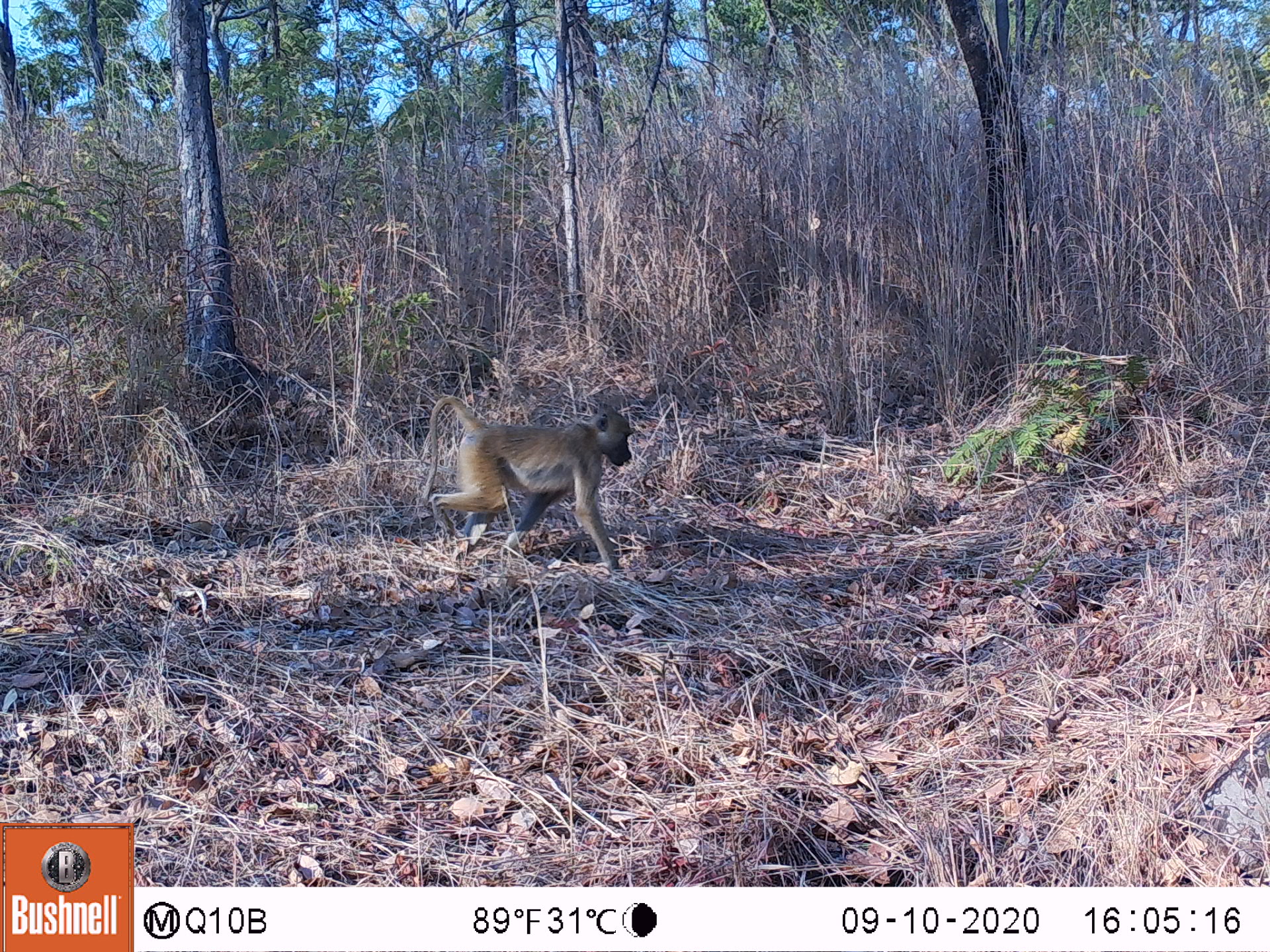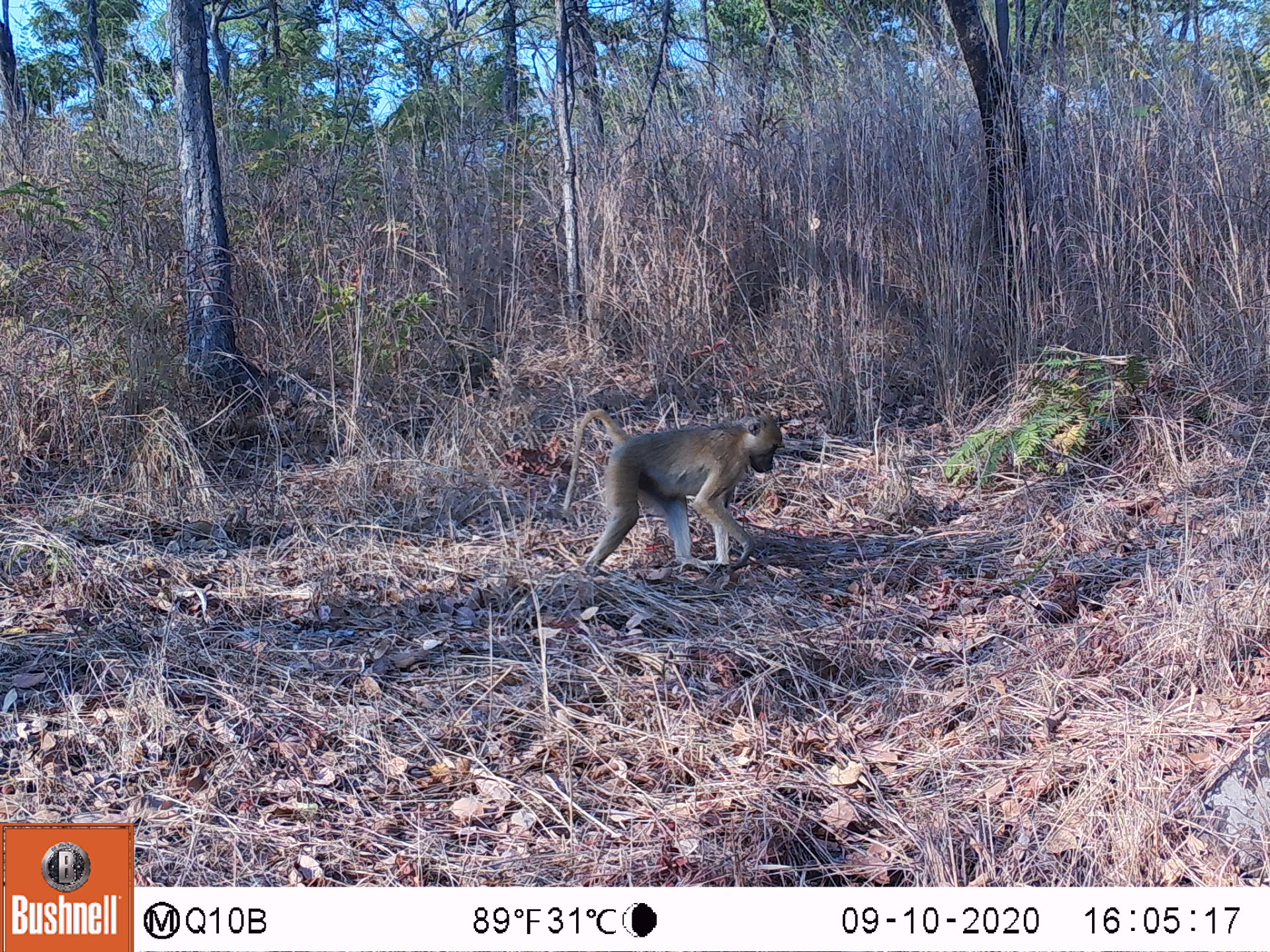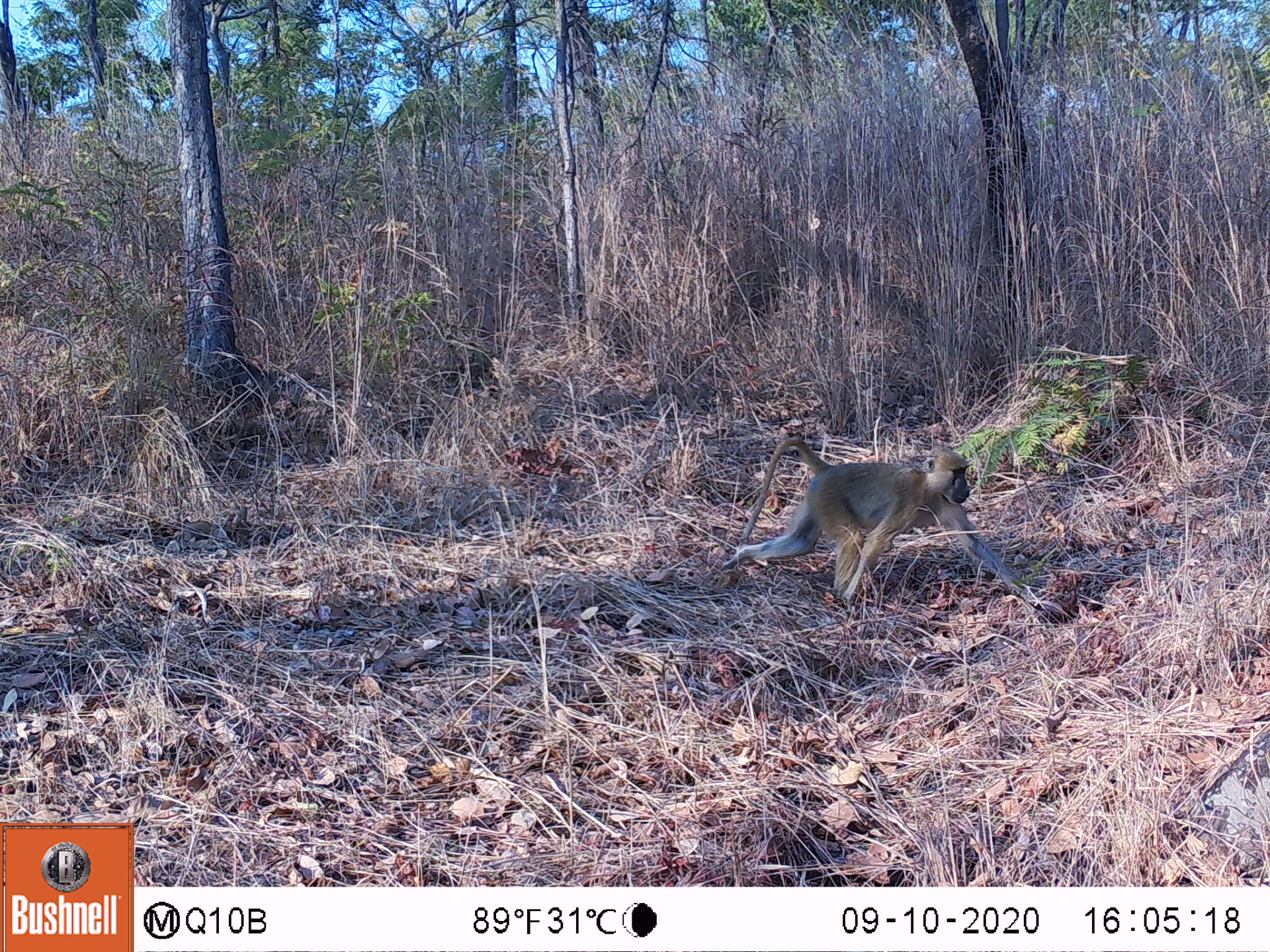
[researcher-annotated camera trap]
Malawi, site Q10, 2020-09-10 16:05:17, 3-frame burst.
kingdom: Animalia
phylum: Chordata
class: Mammalia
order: Primates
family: Cercopithecidae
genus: Papio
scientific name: Papio cynocephalus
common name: yellow baboon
Yellow baboon (Papio cynocephalus), count 1.